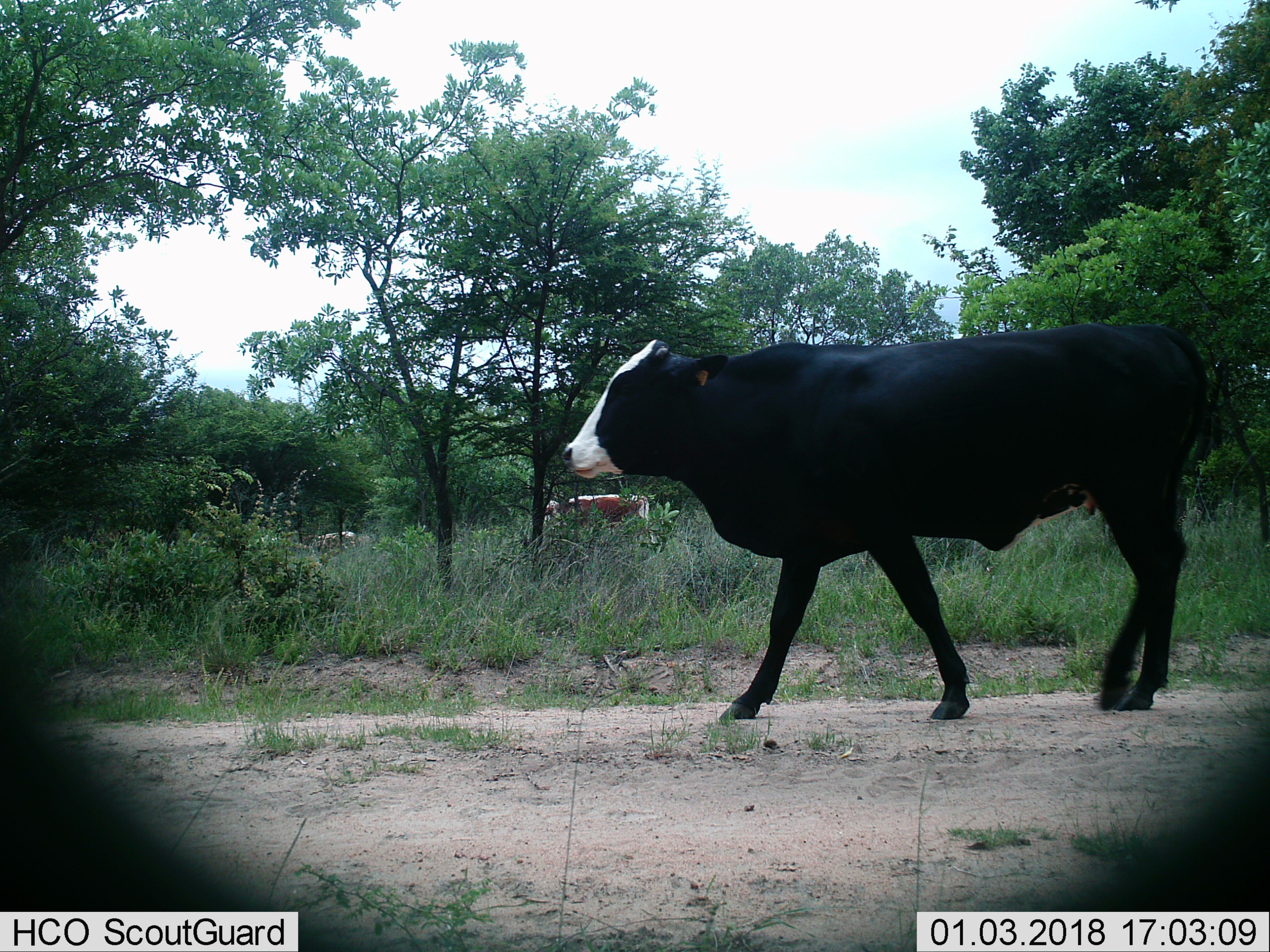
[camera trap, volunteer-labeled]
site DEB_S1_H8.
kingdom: Animalia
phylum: Chordata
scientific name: Vertebrata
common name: domestic animal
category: domesticanimal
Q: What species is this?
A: Domesticanimal (domestic animal) (Vertebrata).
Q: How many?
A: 3.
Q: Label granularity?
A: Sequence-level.